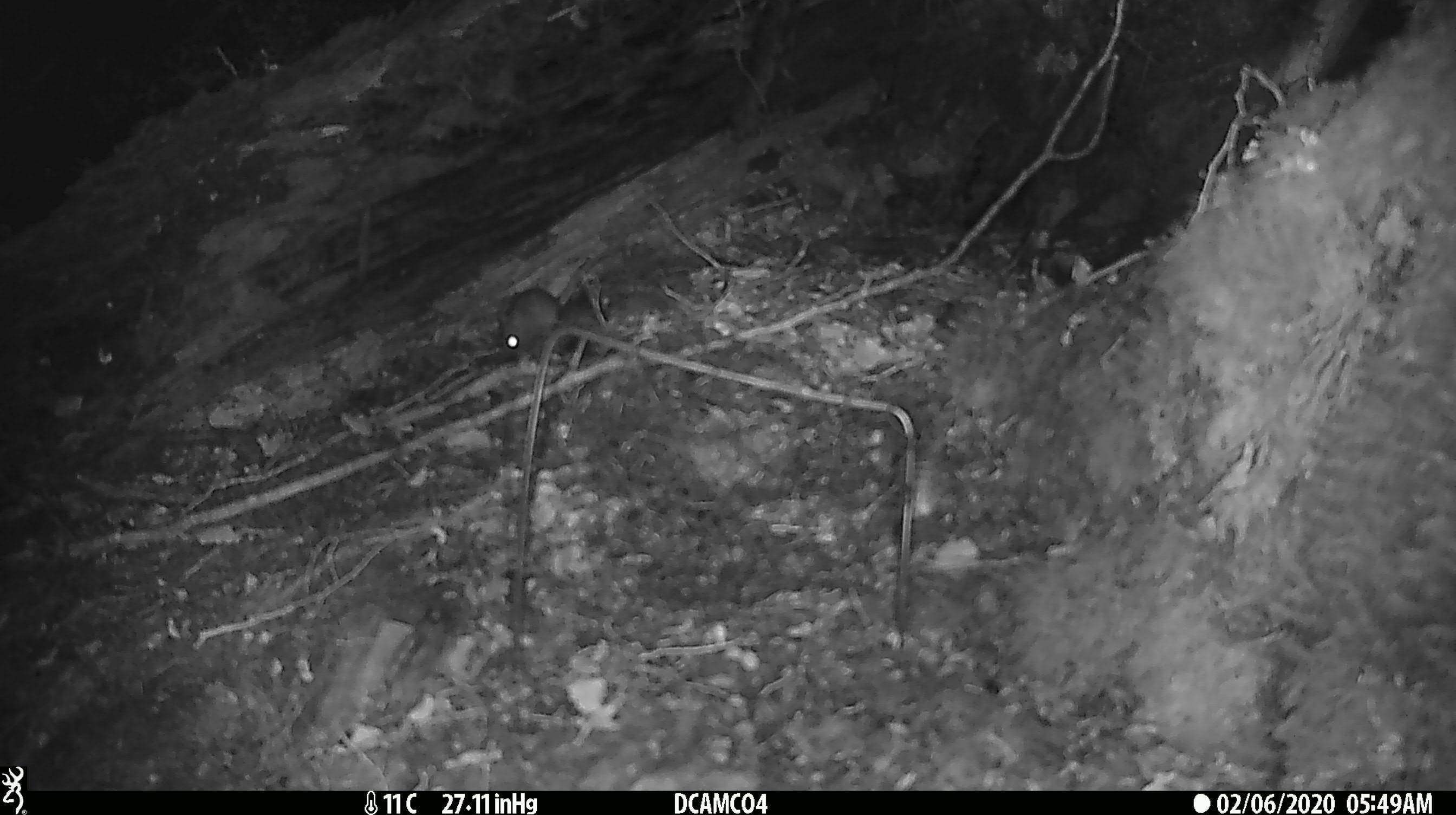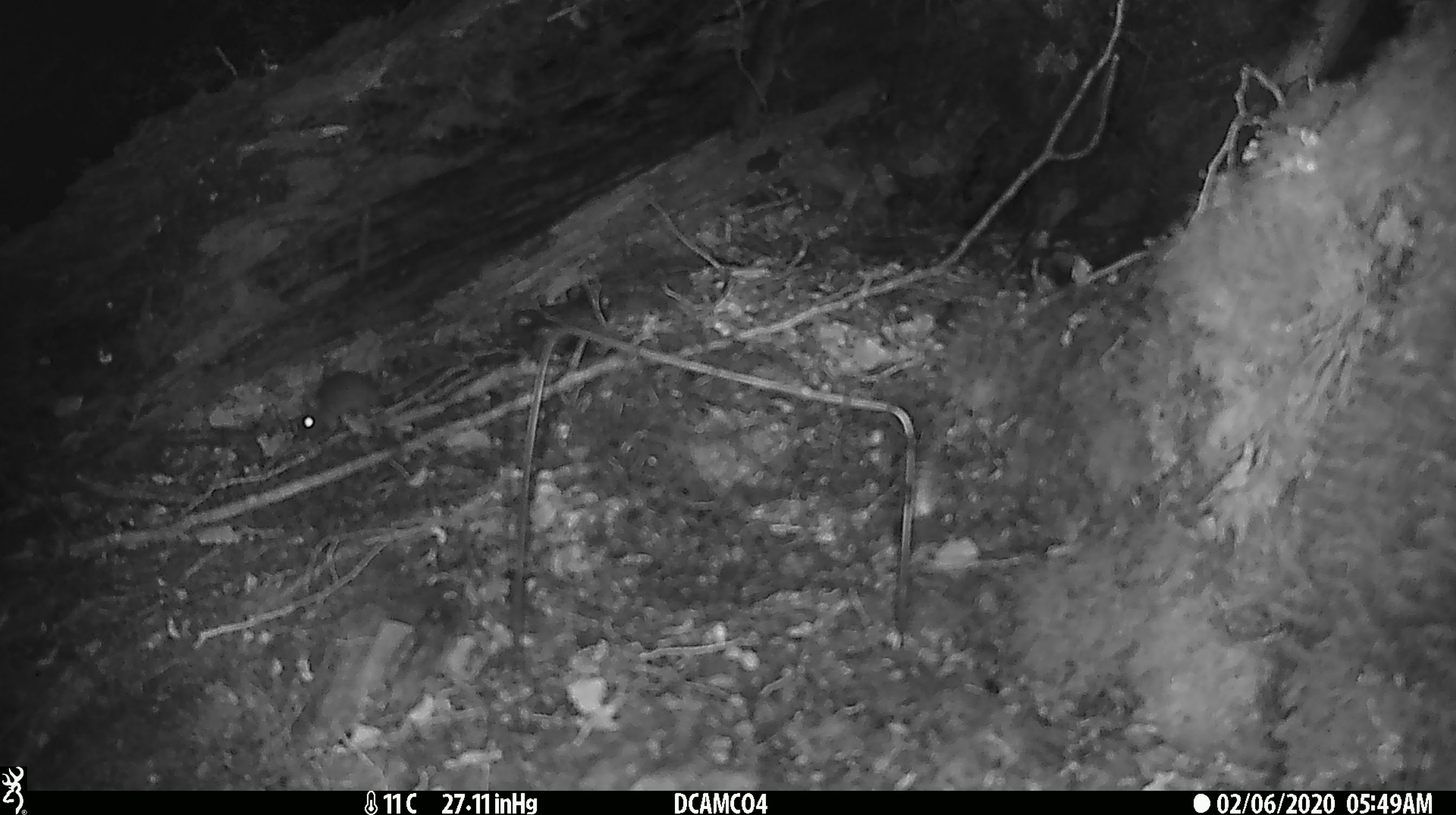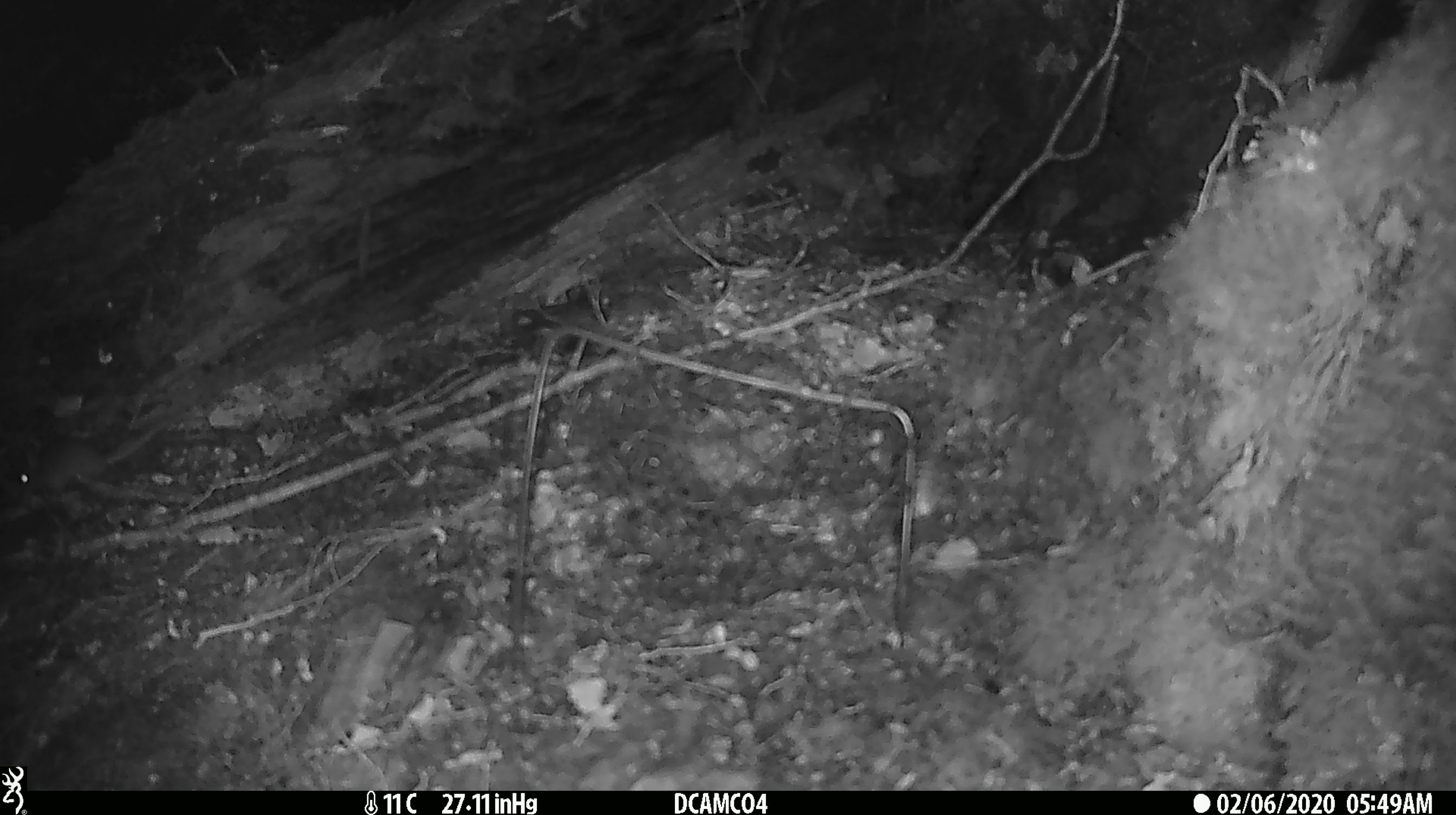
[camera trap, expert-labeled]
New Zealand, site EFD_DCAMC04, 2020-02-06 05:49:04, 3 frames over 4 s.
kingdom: Animalia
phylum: Chordata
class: Mammalia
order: Rodentia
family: Muridae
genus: Mus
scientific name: Mus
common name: mouse